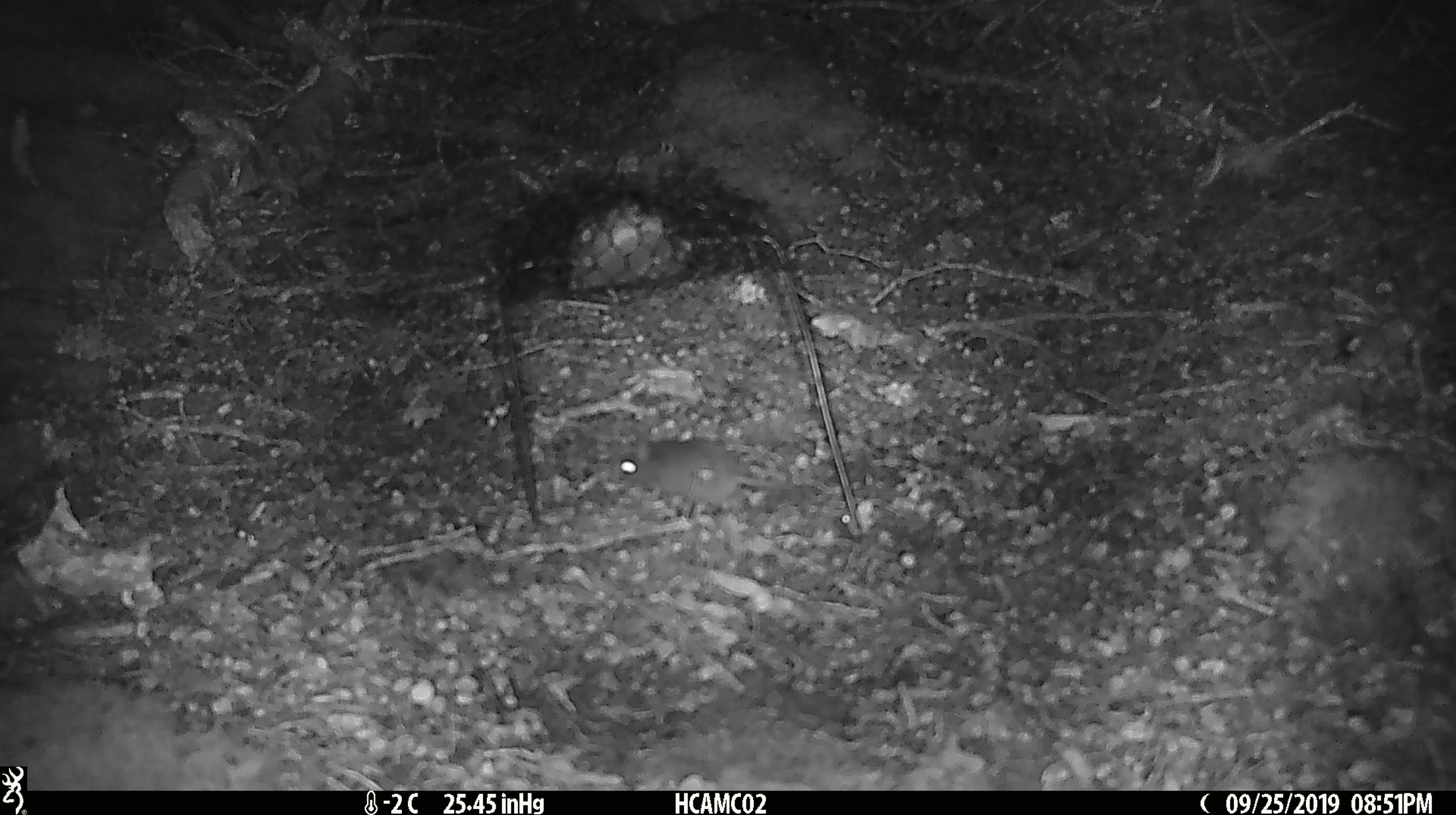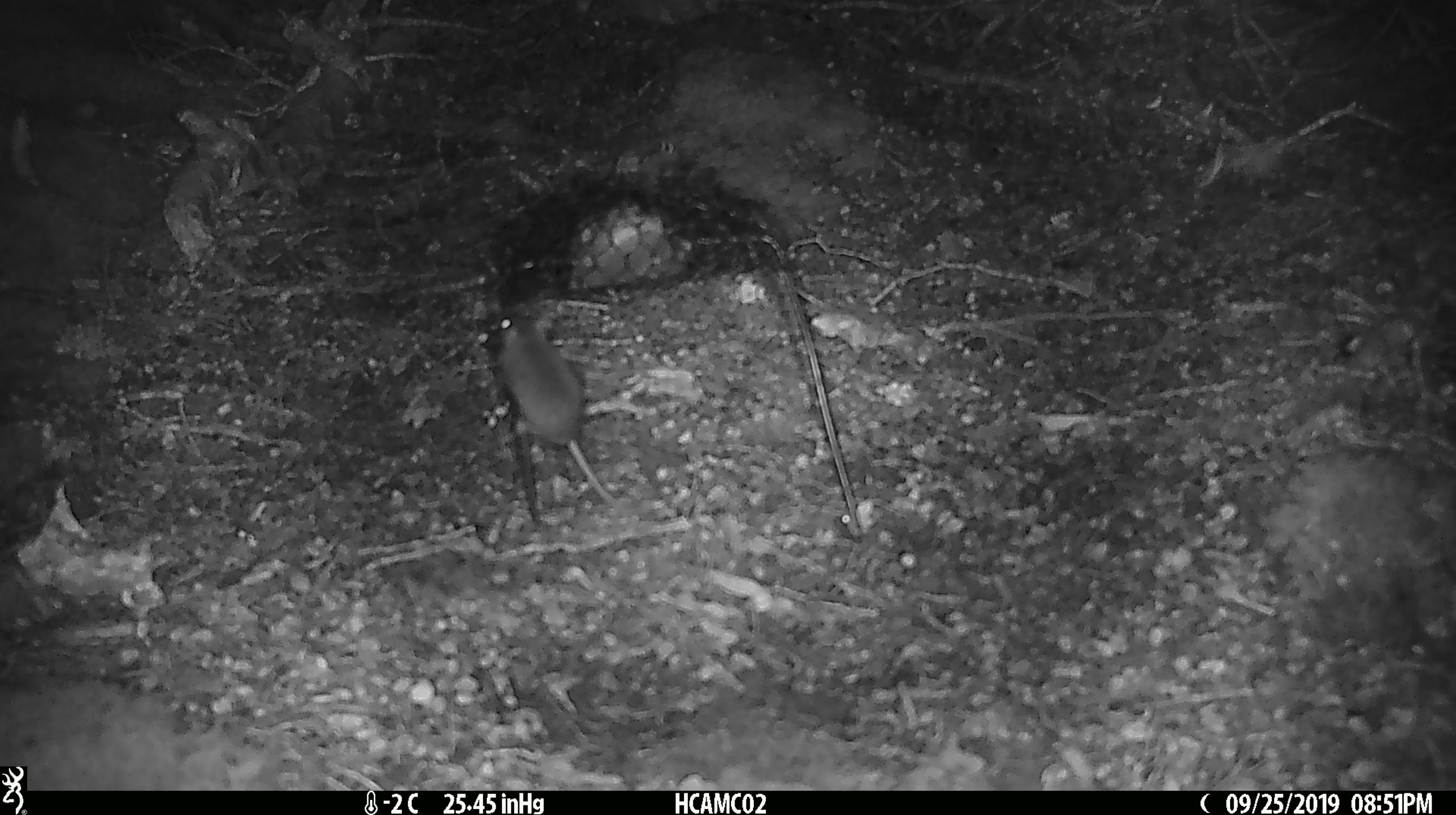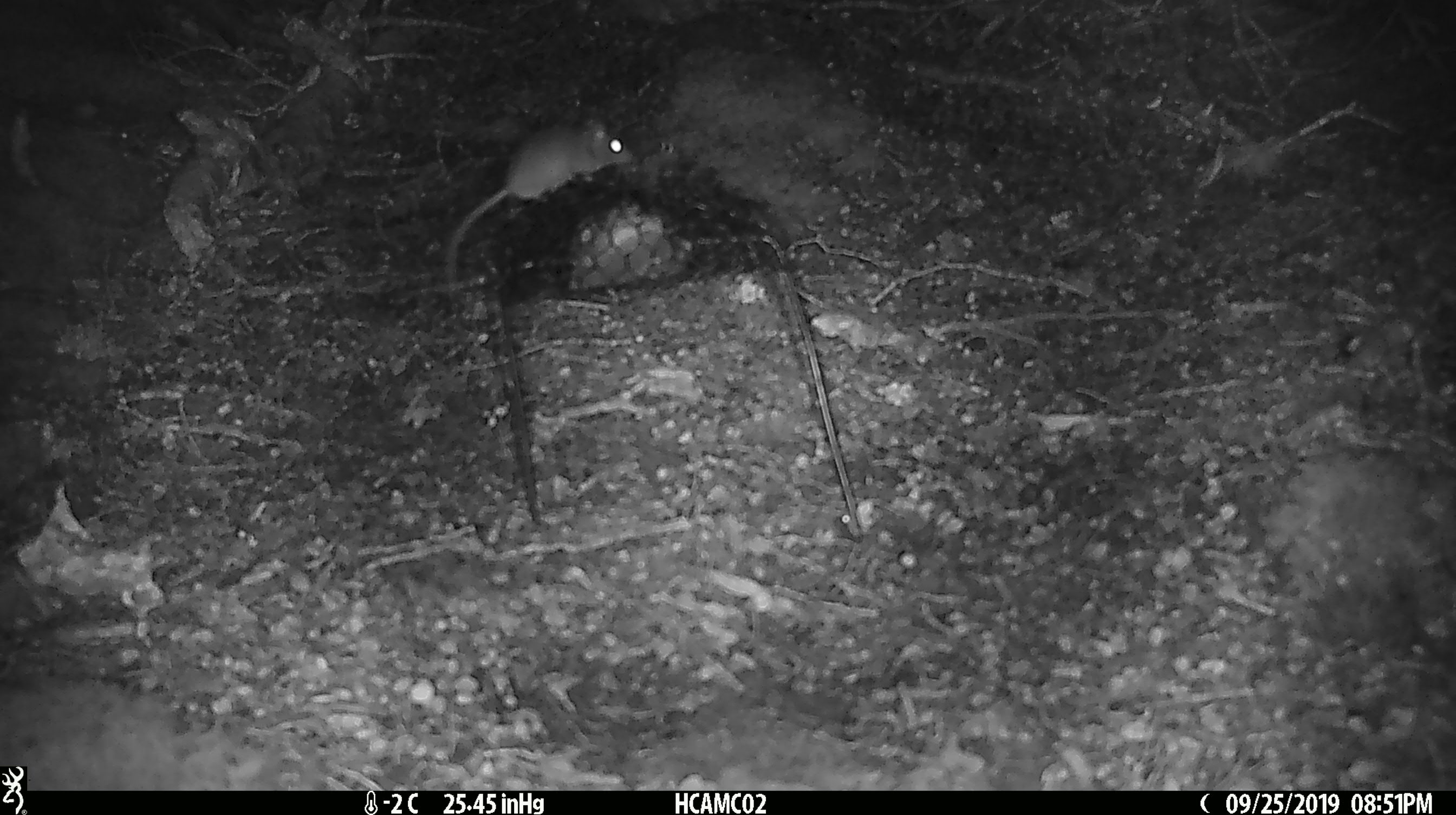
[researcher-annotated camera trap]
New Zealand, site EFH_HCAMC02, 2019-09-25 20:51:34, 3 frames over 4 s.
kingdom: Animalia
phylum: Chordata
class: Mammalia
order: Rodentia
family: Muridae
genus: Mus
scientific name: Mus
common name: mouse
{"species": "mouse (Mus)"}